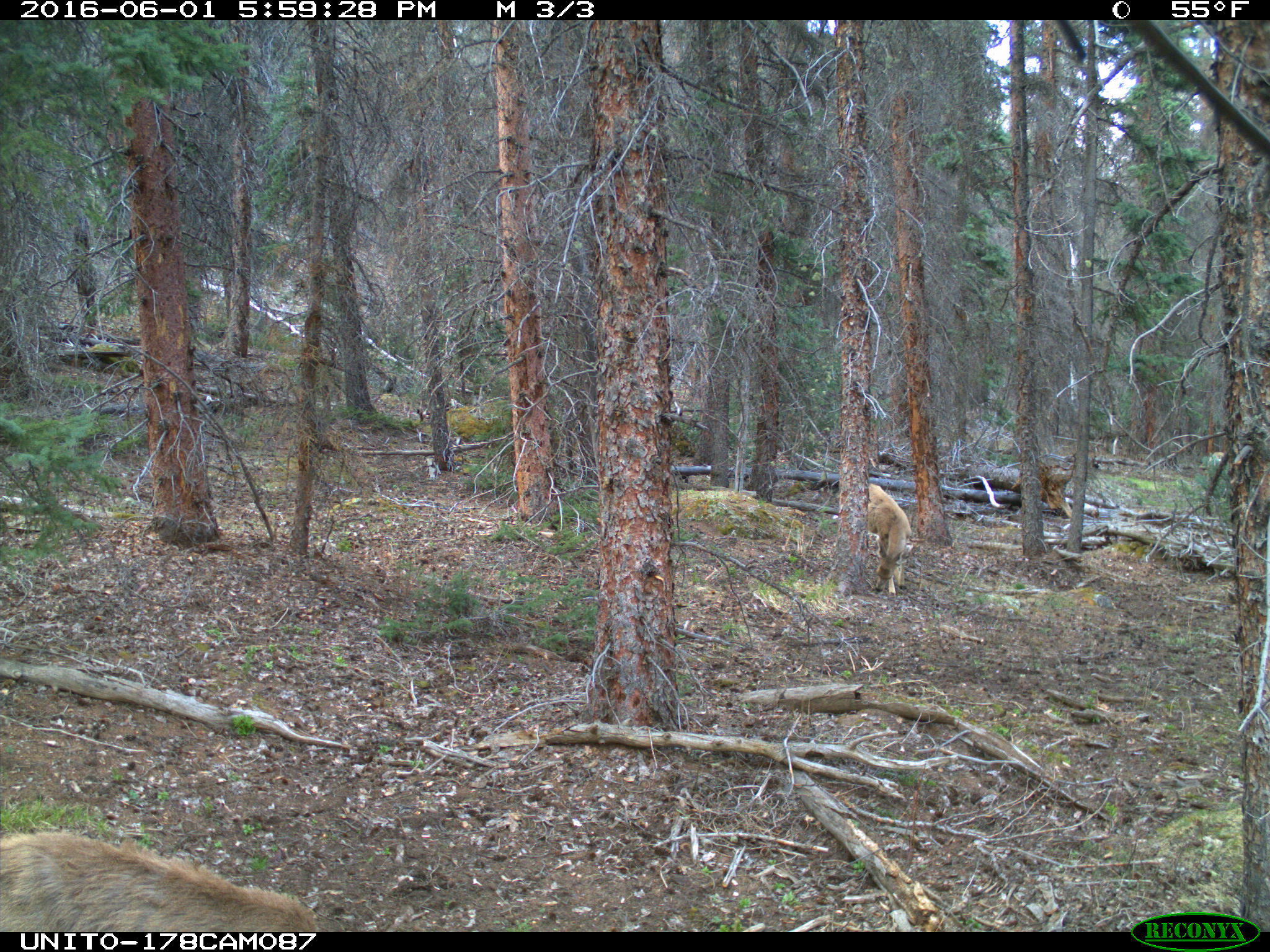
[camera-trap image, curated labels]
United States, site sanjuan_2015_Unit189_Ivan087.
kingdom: Animalia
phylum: Chordata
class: Mammalia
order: Artiodactyla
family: Cervidae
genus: Odocoileus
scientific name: Odocoileus hemionus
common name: mule deer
Odocoileus hemionus (mule deer).